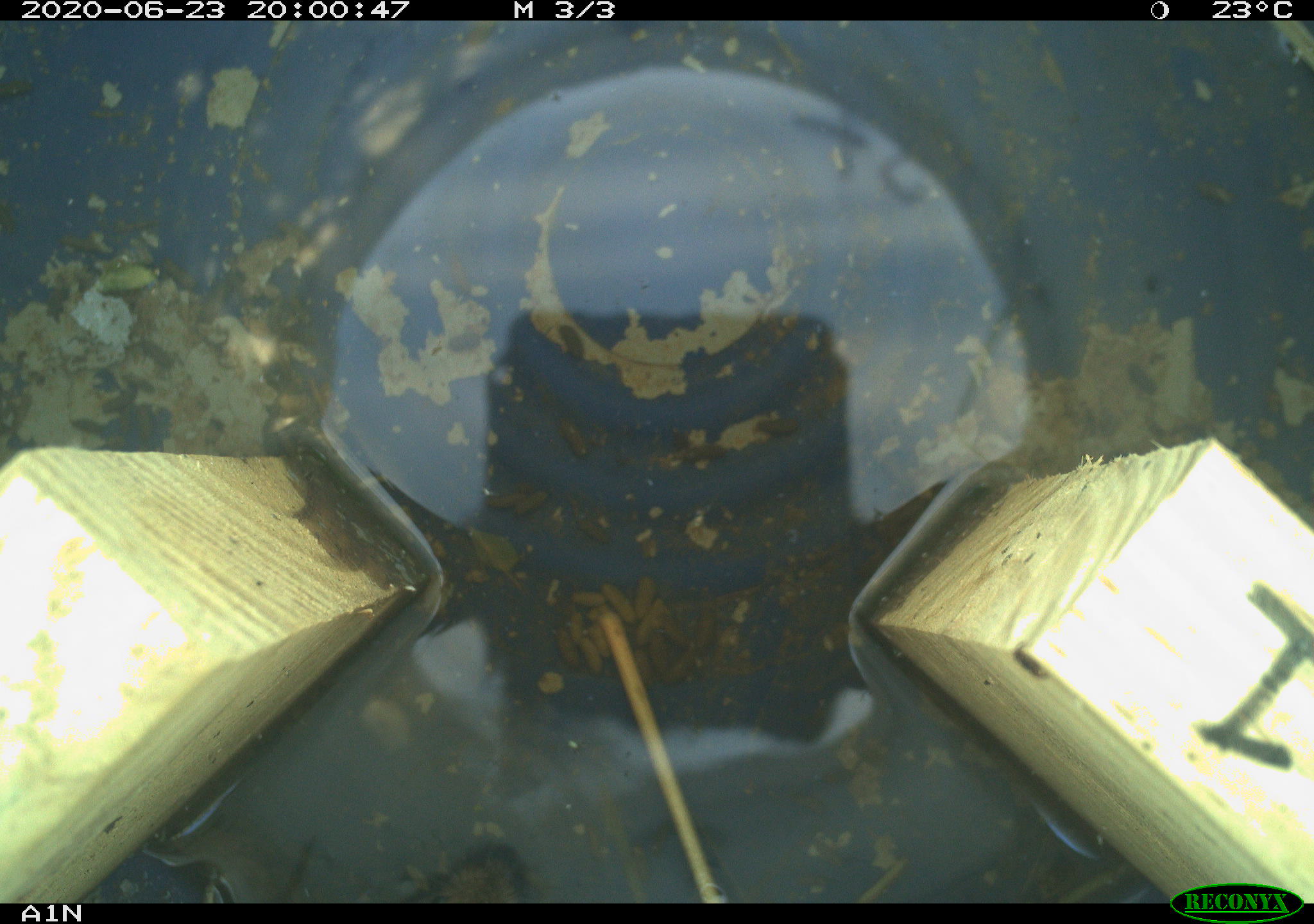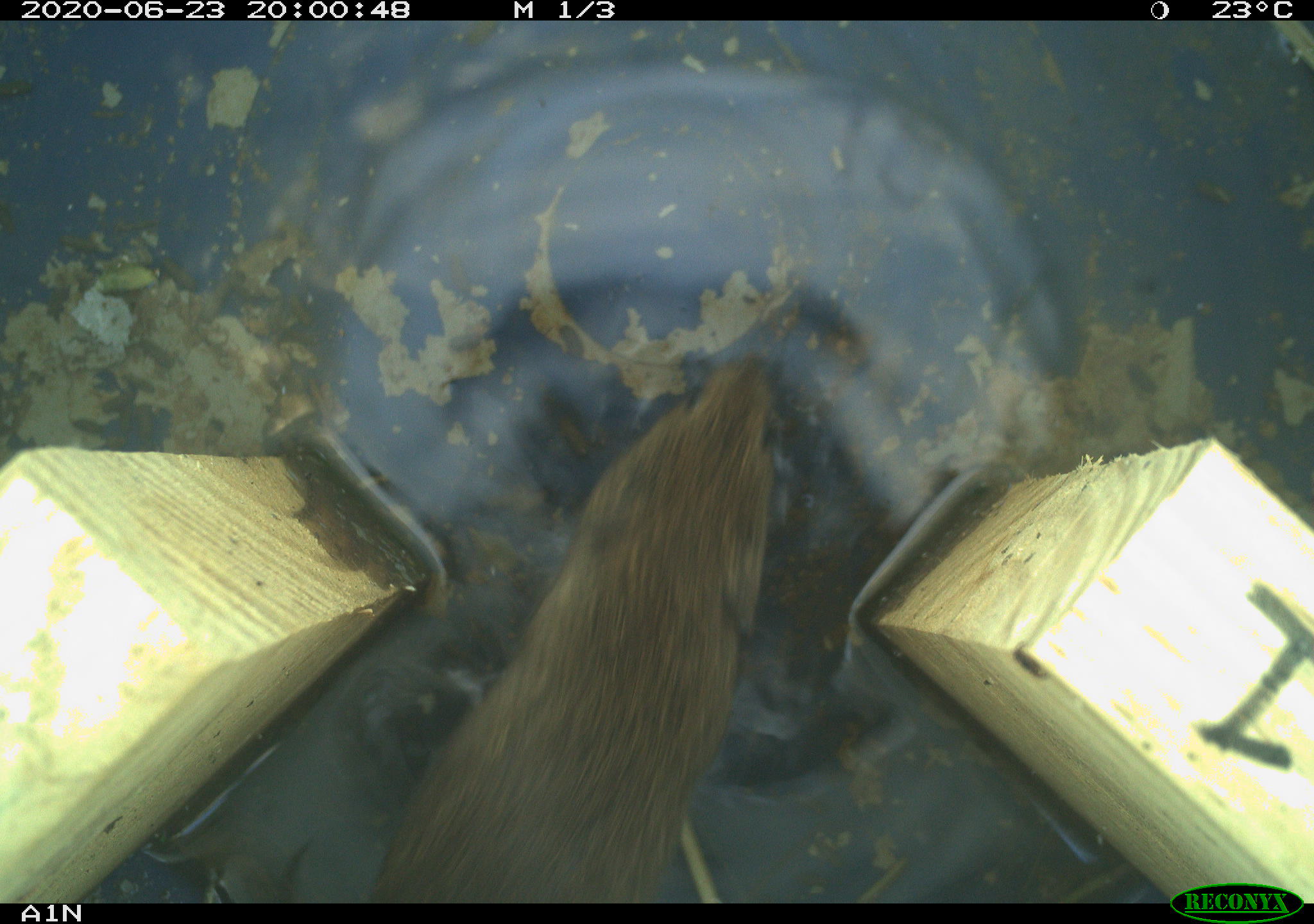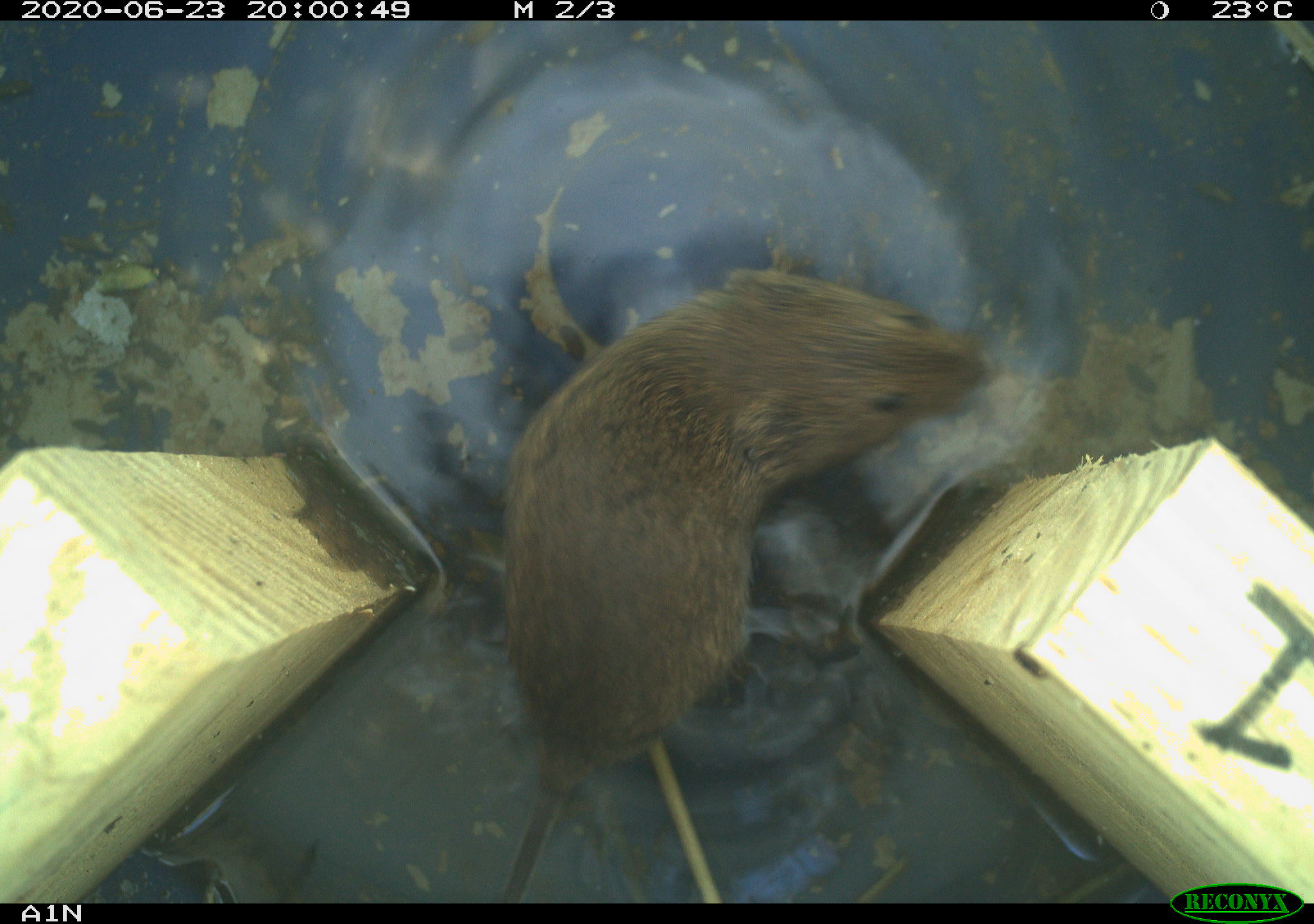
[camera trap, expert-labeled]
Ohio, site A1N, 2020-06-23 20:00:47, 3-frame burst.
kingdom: Animalia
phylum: Chordata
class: Mammalia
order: Rodentia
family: Cricetidae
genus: Microtus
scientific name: Microtus pennsylvanicus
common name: meadow vole